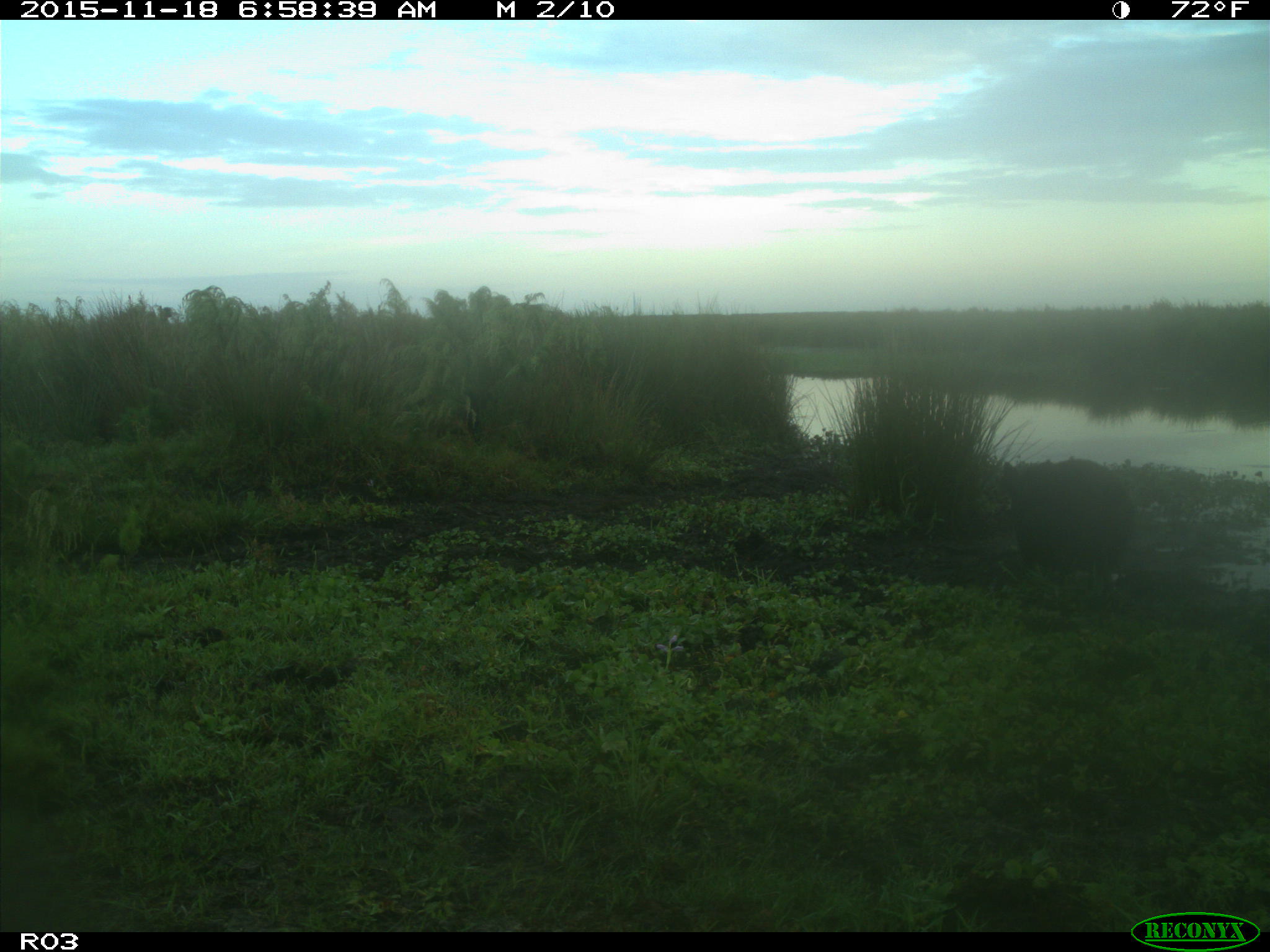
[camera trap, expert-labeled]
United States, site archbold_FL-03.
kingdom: Animalia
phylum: Chordata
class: Mammalia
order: Artiodactyla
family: Suidae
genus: Sus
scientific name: Sus scrofa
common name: wild boar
Sus scrofa (wild boar).